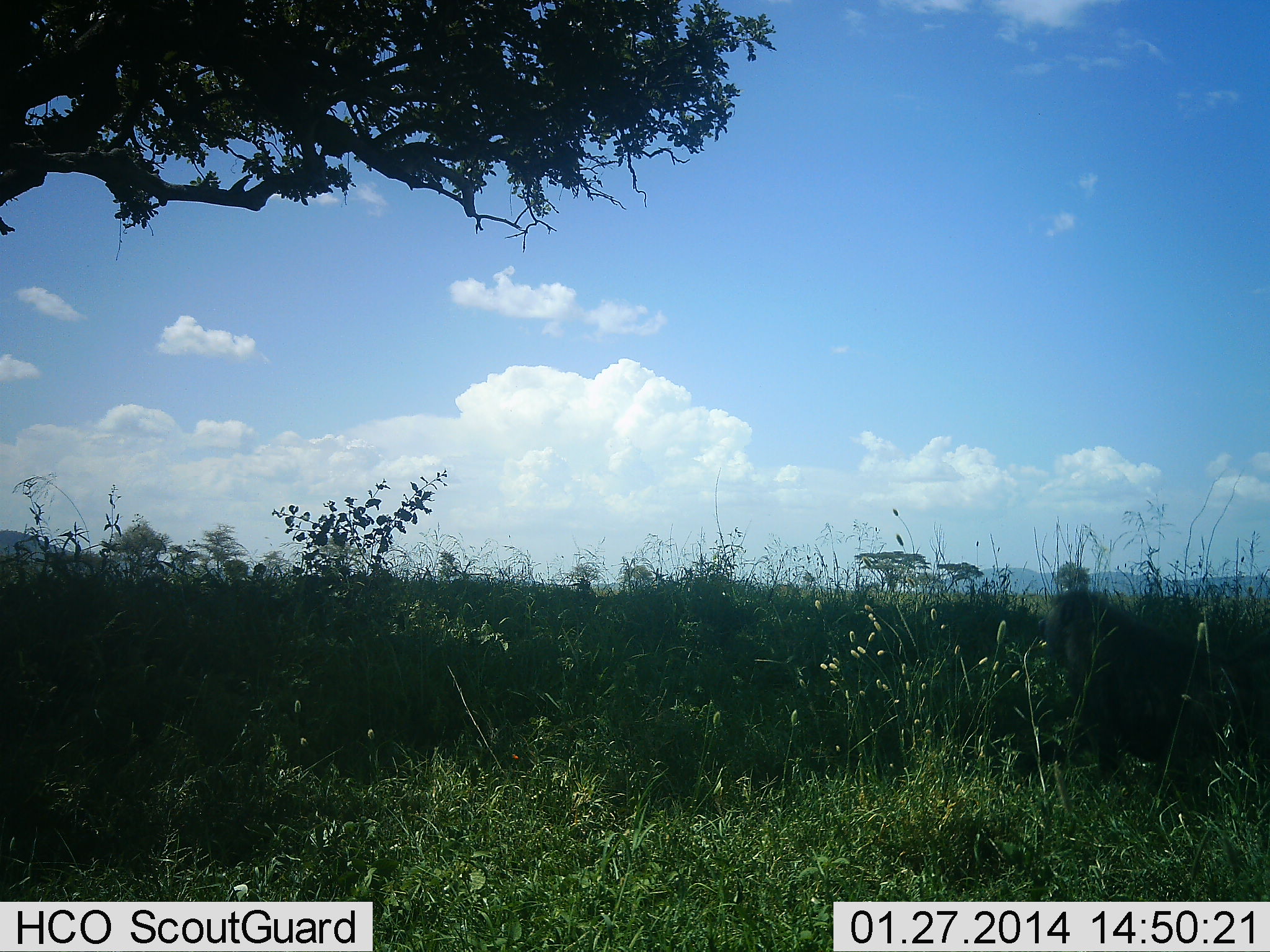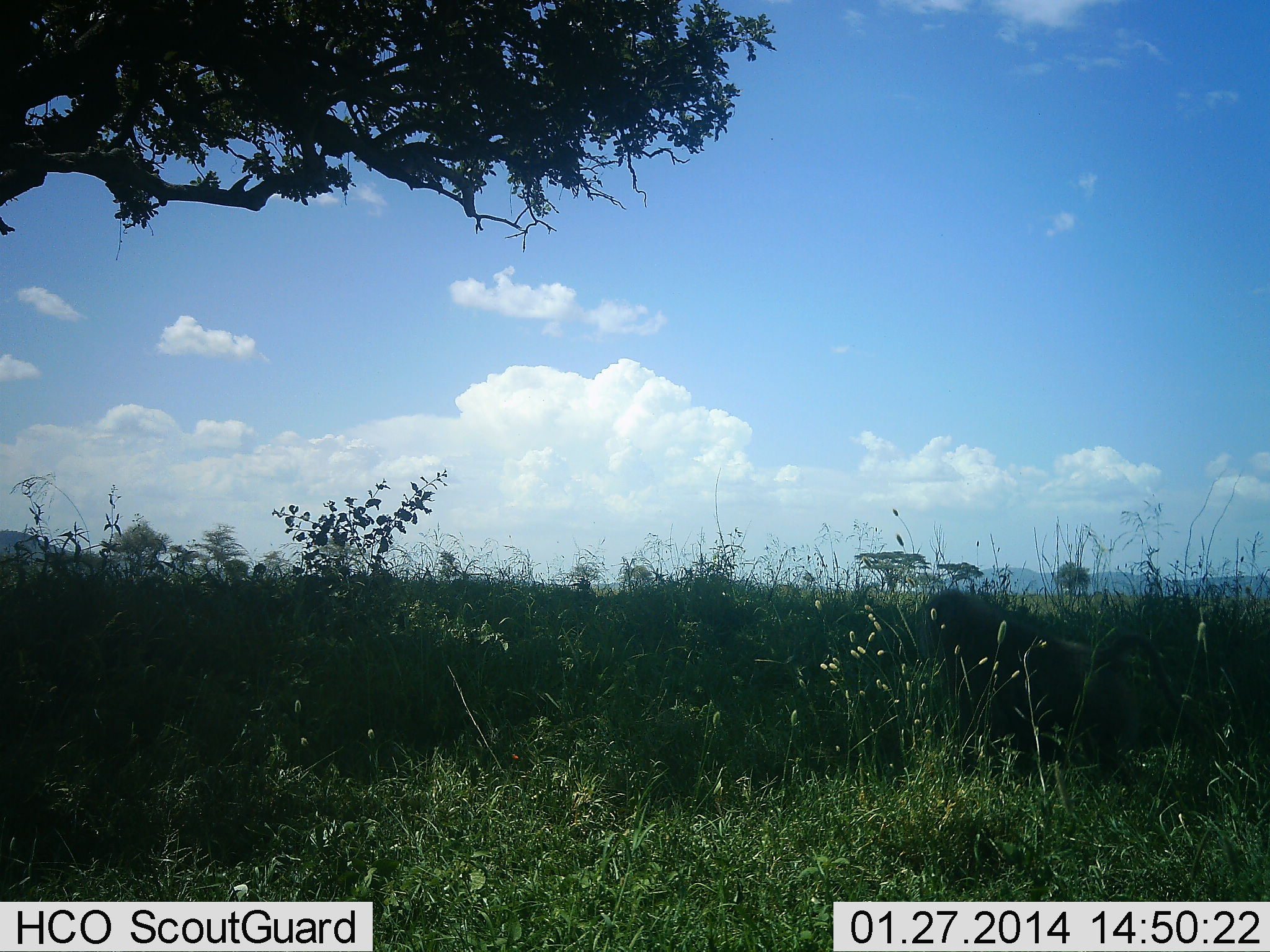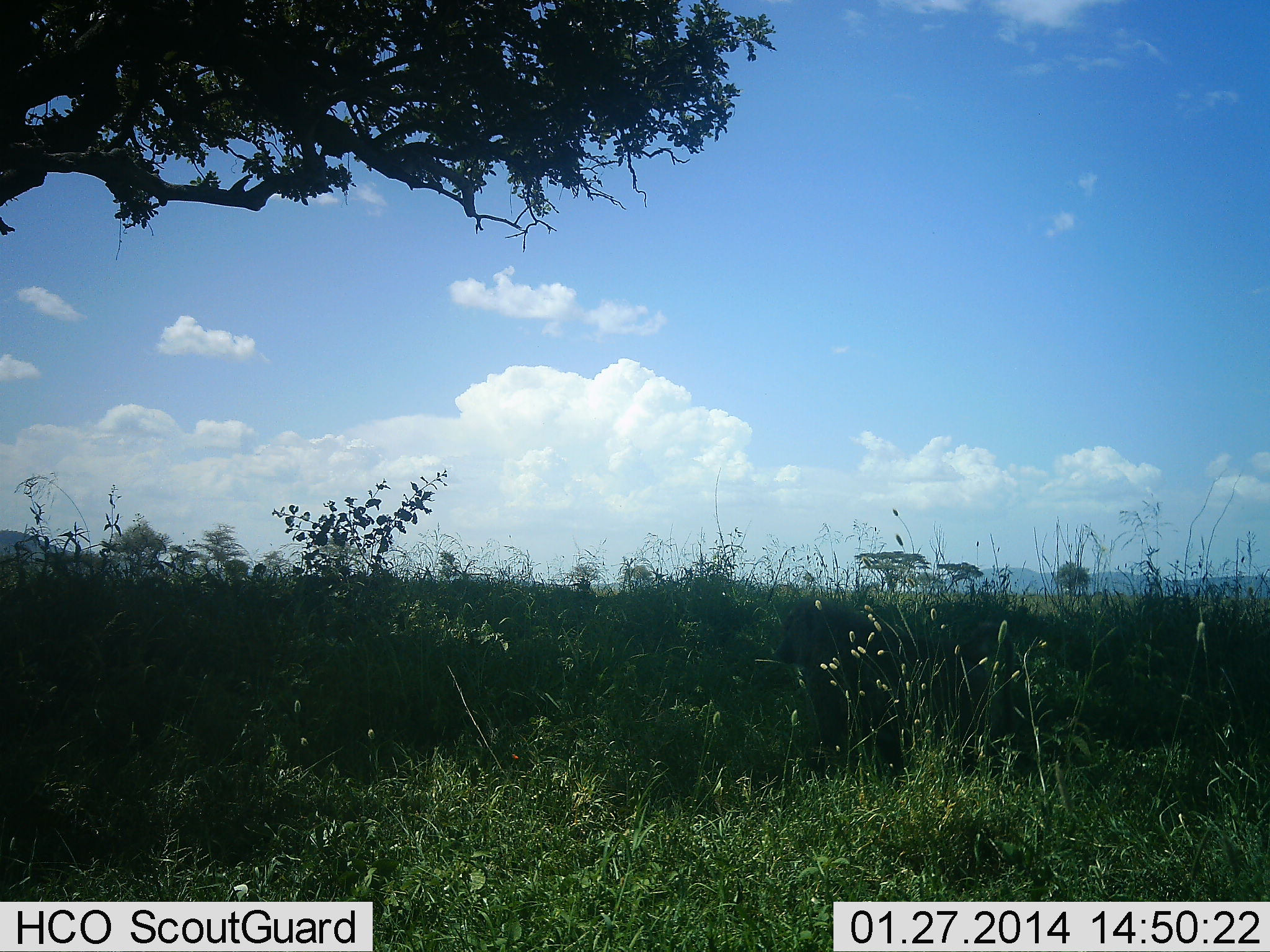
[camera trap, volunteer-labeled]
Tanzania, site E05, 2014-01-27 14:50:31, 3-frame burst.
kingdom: Animalia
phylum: Chordata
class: Mammalia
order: Primates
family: Cercopithecidae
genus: Papio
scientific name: Papio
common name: baboon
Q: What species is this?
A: Baboon (Papio).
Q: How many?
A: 1.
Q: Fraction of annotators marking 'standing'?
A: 20%.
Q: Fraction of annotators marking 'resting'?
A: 0%.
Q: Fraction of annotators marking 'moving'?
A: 100%.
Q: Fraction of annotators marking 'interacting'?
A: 0%.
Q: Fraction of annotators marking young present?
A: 0%.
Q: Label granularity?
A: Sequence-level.